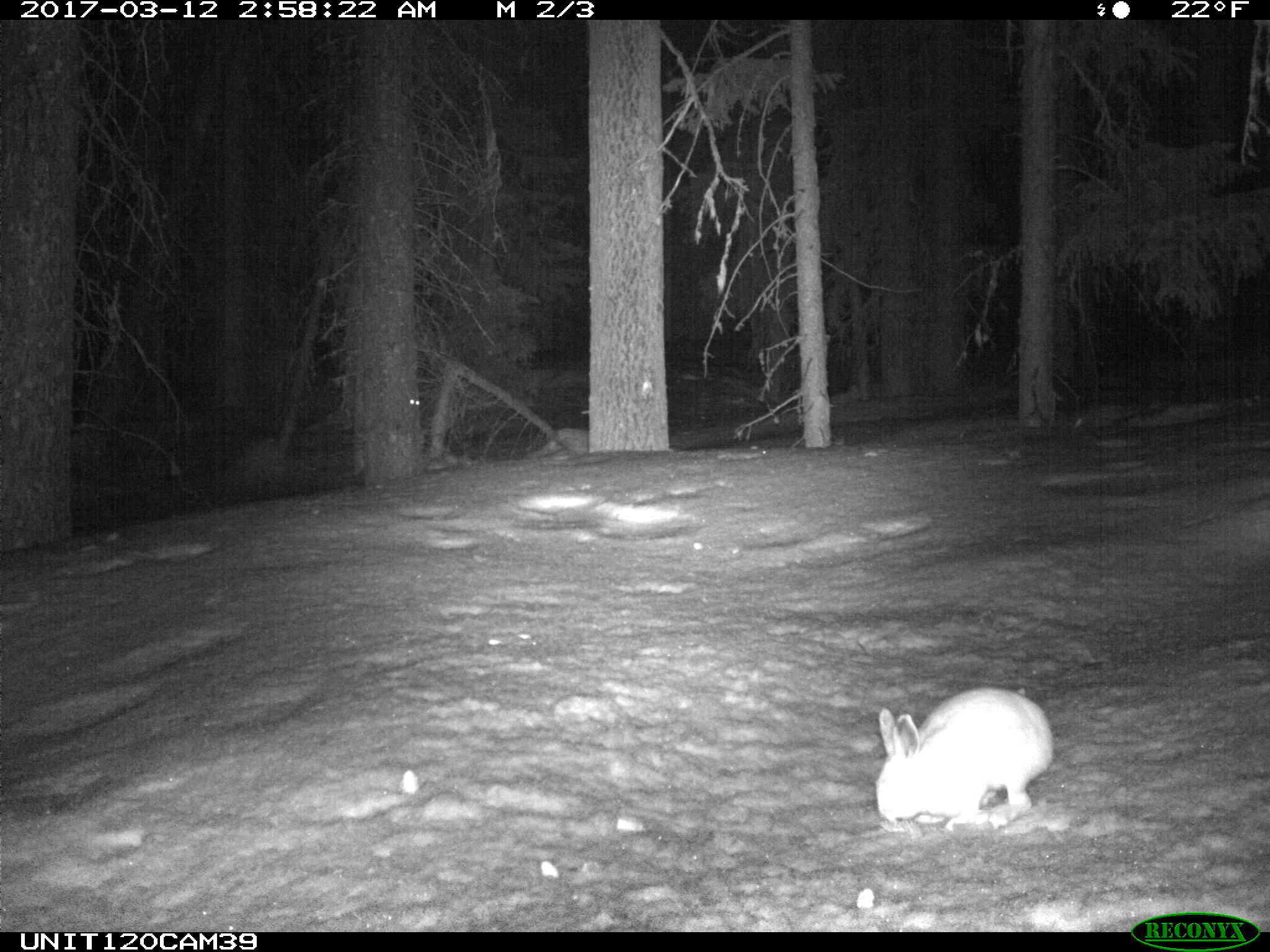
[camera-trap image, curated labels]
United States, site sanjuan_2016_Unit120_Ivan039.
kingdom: Animalia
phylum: Chordata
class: Mammalia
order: Lagomorpha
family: Leporidae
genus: Lepus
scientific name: Lepus americanus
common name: snowshoe hare